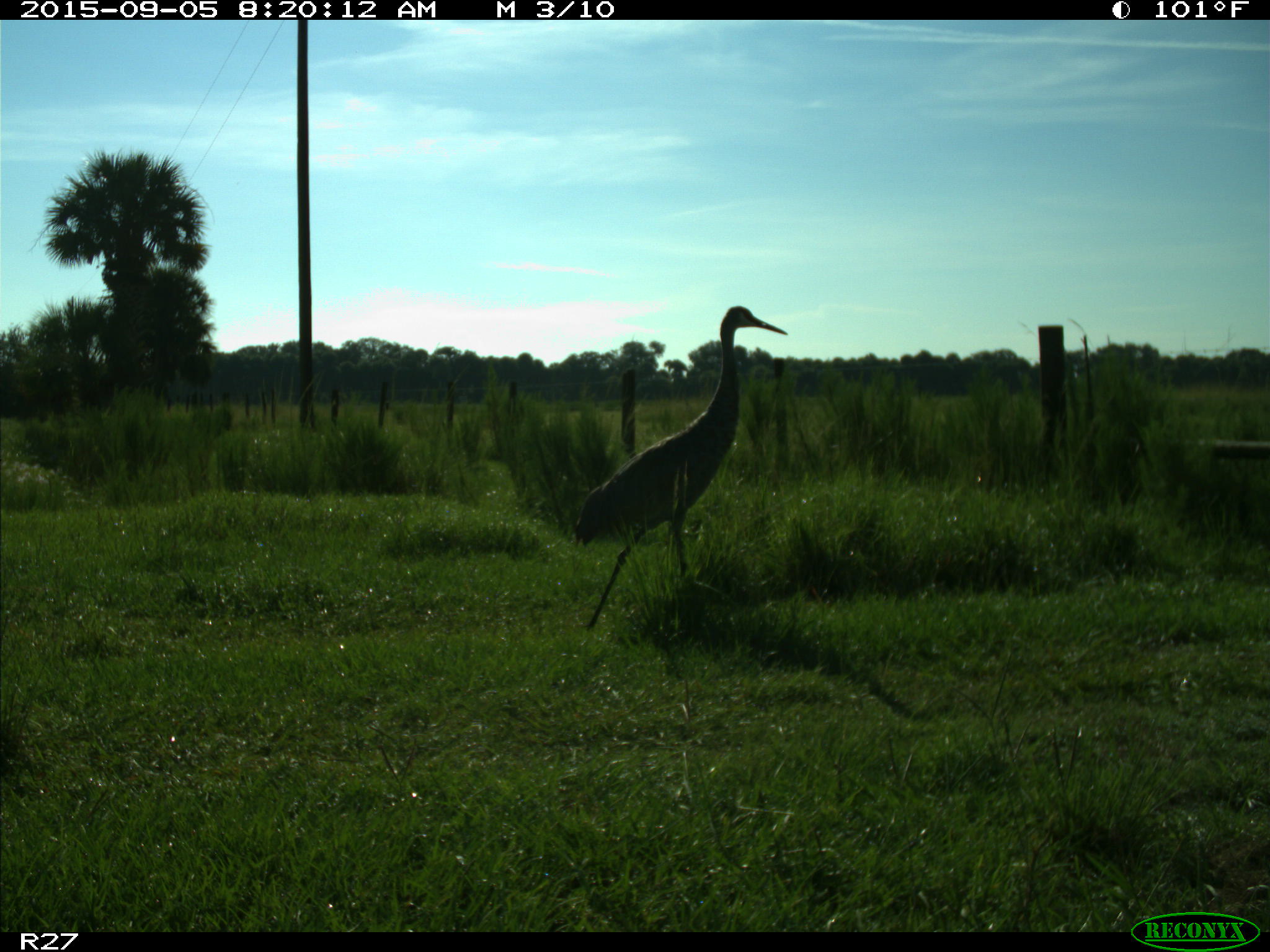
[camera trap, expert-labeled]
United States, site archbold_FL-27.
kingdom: Animalia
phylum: Chordata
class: Aves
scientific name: Aves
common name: birds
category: unidentified bird